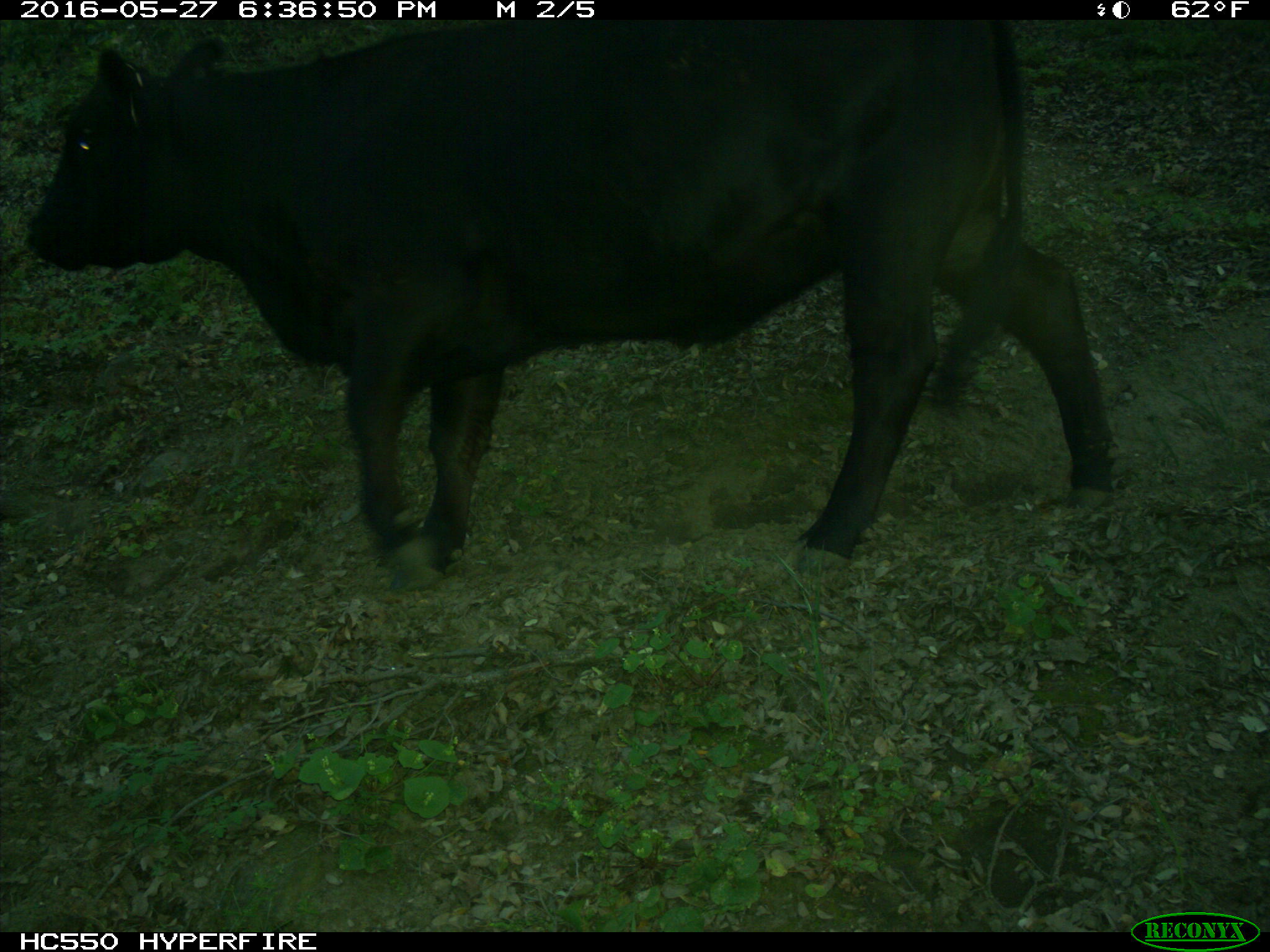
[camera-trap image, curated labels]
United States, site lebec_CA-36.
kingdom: Animalia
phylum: Chordata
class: Mammalia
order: Artiodactyla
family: Bovidae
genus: Bos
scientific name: Bos taurus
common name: domestic cow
Bos taurus (domestic cow).